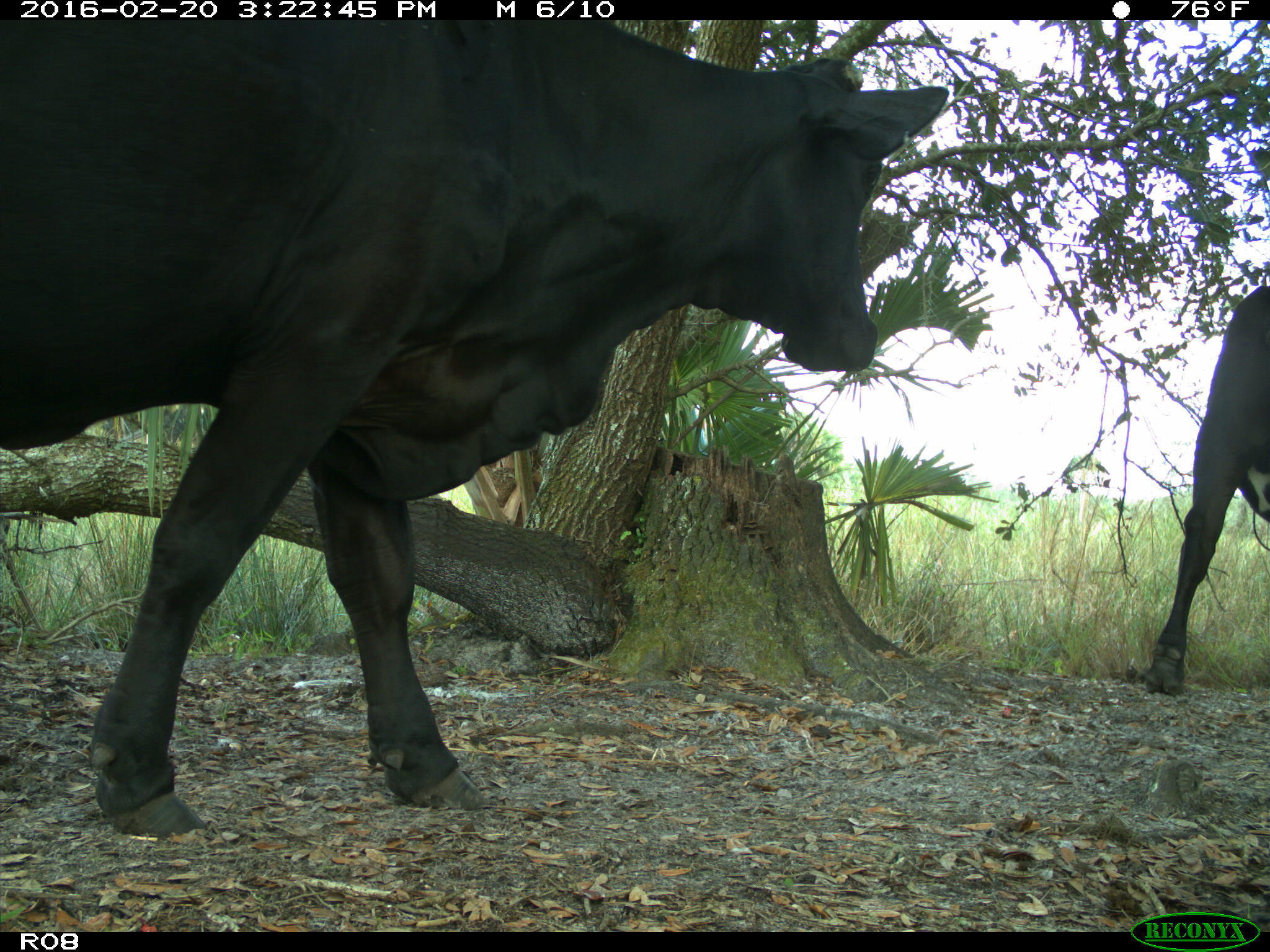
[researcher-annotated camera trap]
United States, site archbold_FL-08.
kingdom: Animalia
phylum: Chordata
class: Mammalia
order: Artiodactyla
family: Bovidae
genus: Bos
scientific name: Bos taurus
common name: domestic cow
Bos taurus (domestic cow).